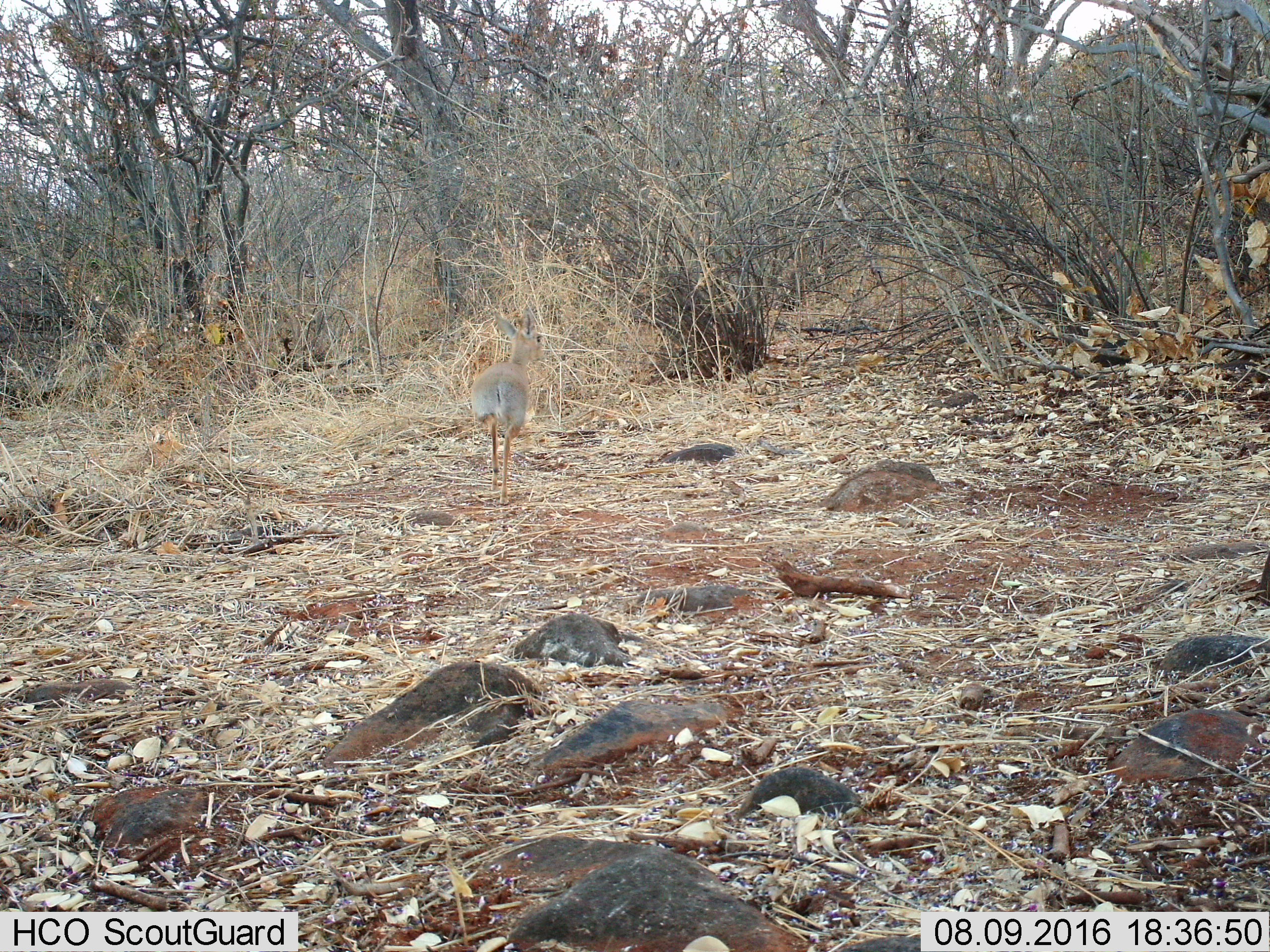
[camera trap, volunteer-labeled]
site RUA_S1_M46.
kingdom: Animalia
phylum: Chordata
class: Mammalia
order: Artiodactyla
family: Bovidae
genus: Madoqua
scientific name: Madoqua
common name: dik-dik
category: dikdik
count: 1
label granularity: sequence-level